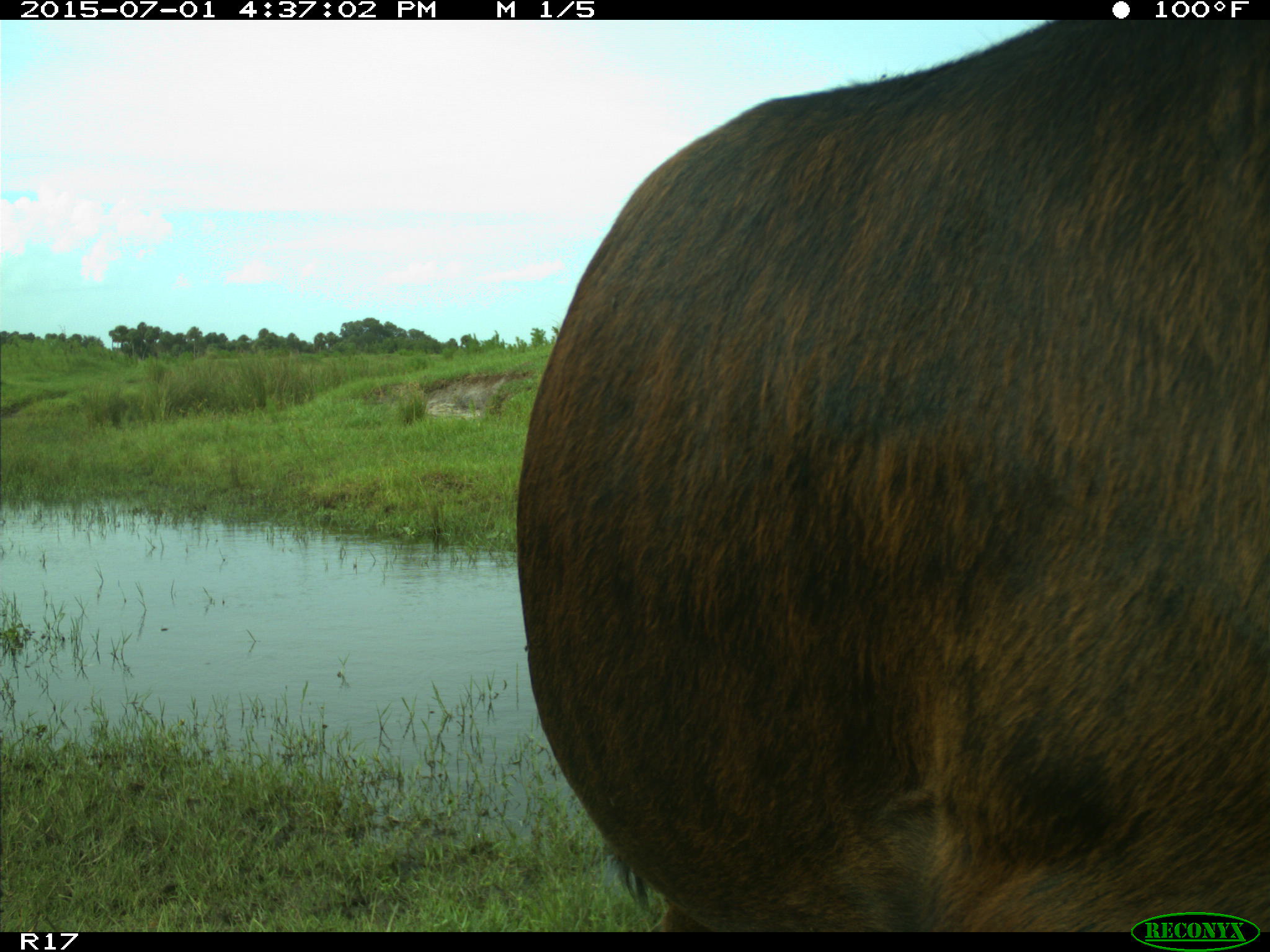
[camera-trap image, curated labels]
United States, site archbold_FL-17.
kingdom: Animalia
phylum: Chordata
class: Mammalia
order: Artiodactyla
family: Bovidae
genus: Bos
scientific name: Bos taurus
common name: domestic cow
Bos taurus (domestic cow).